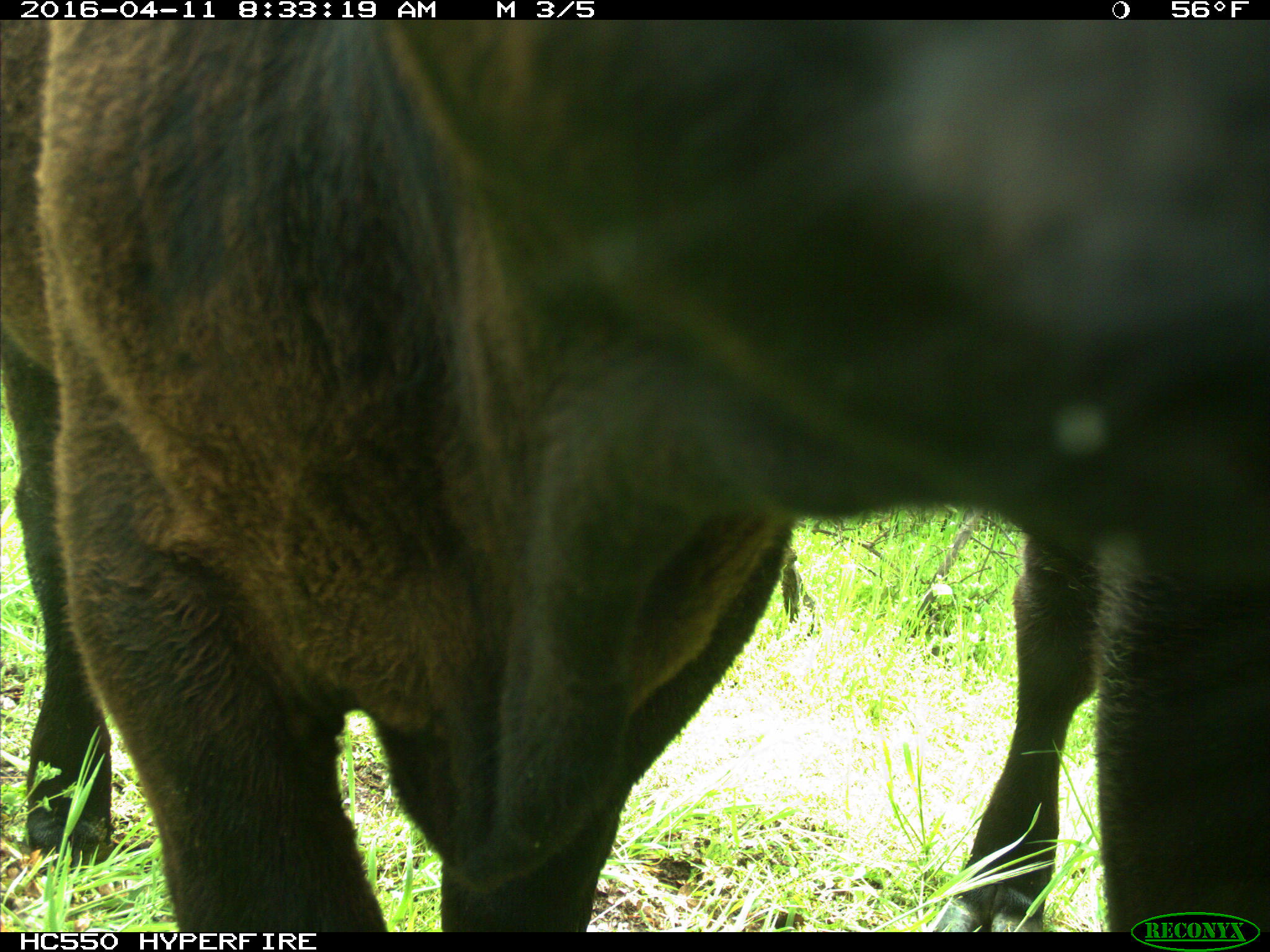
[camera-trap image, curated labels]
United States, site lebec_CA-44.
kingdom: Animalia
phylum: Chordata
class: Mammalia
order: Artiodactyla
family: Bovidae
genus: Bos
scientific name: Bos taurus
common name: domestic cow